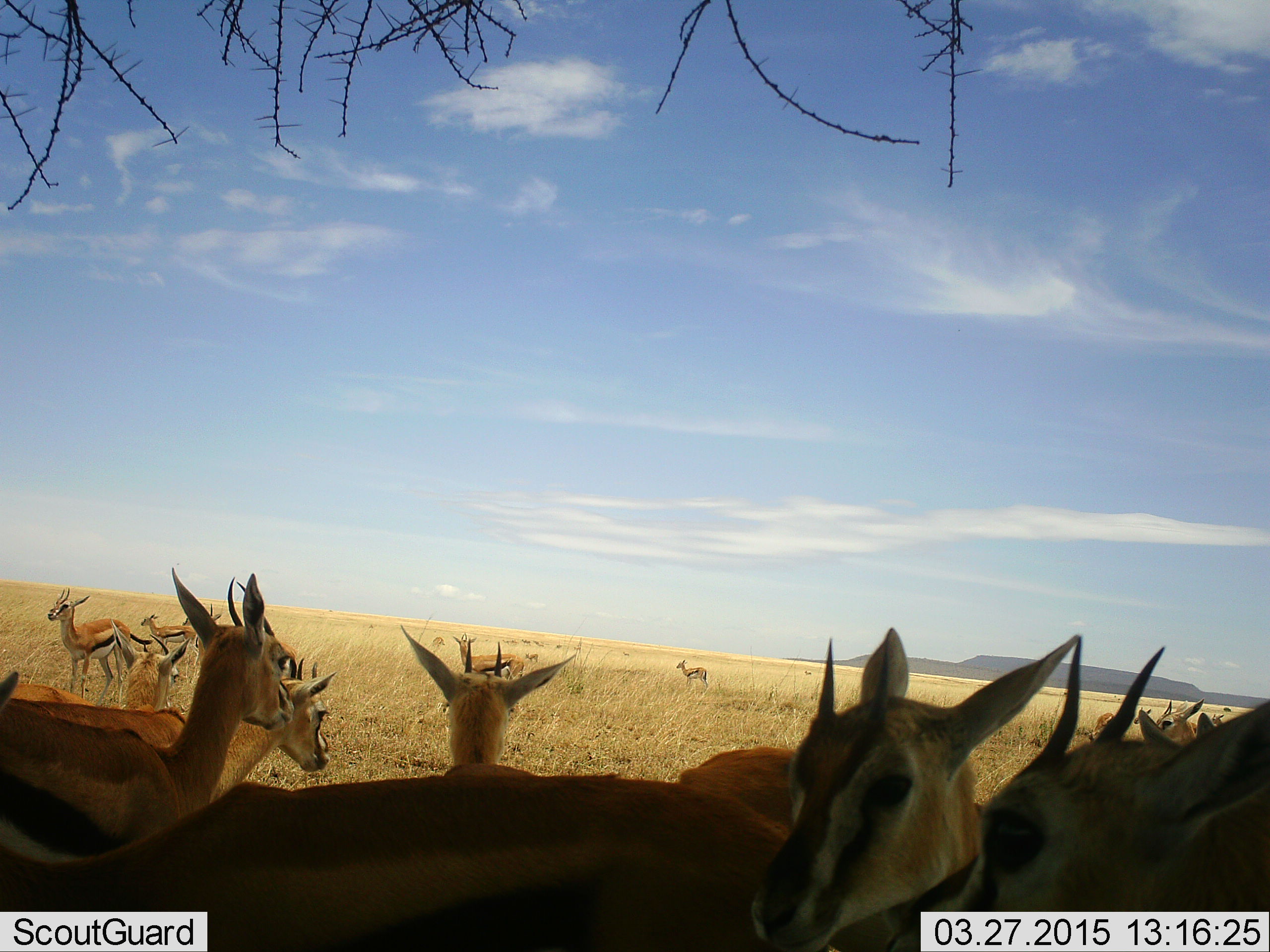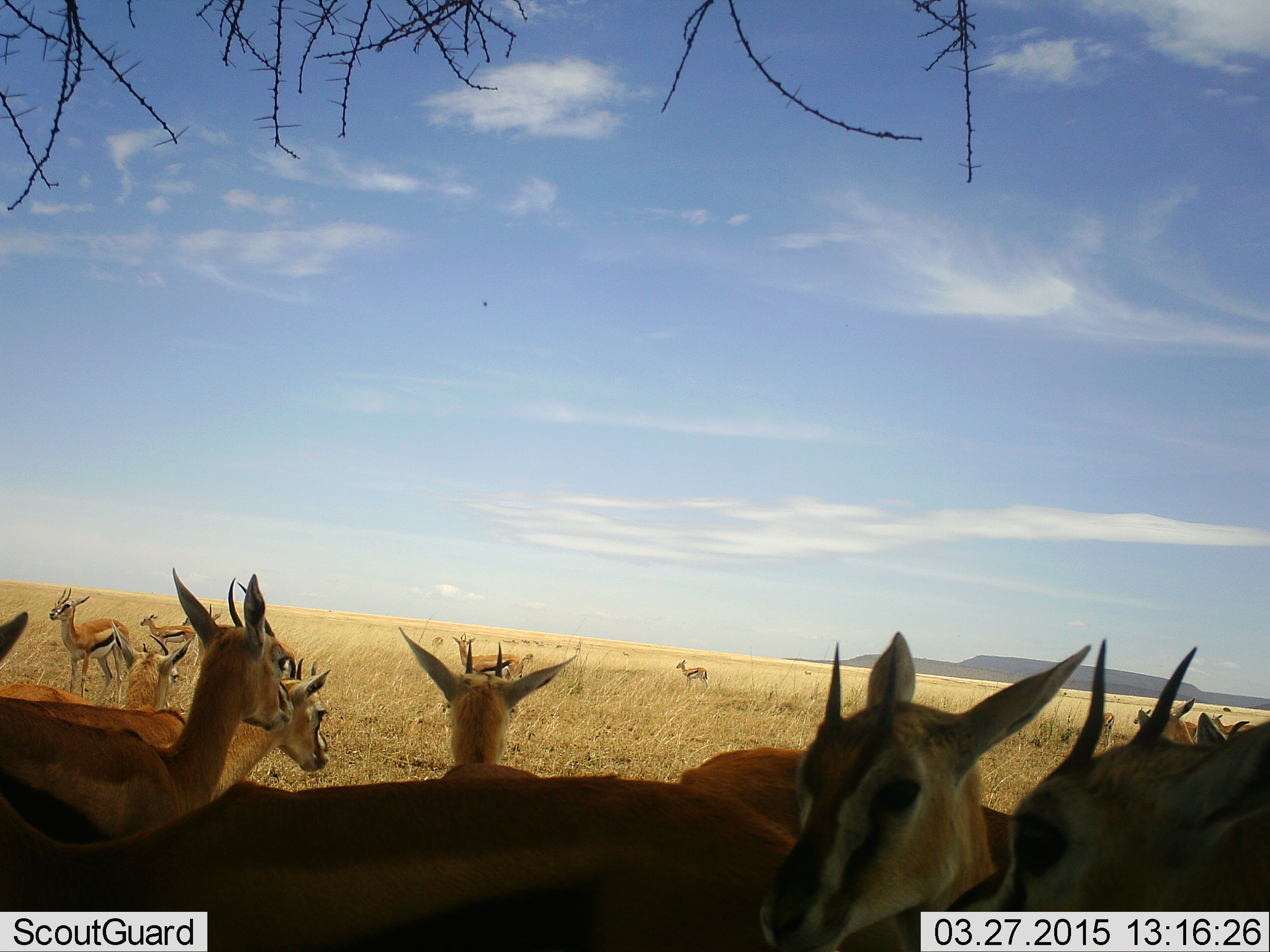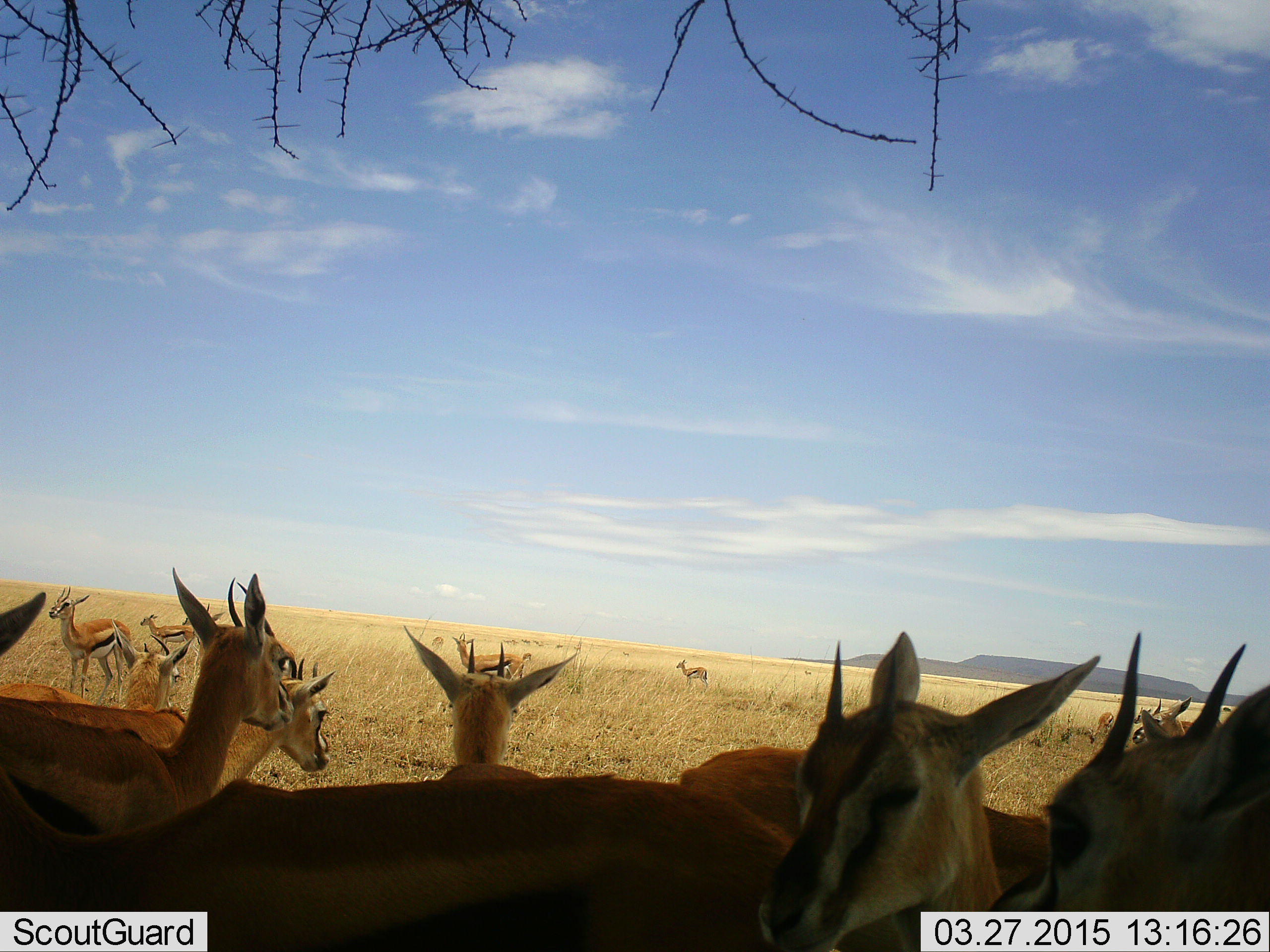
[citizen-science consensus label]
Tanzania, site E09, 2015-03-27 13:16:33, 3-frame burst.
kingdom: Animalia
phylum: Chordata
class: Mammalia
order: Artiodactyla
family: Bovidae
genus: Eudorcas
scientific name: Eudorcas thomsonii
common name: thomson's gazelle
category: gazellethomsons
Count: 11-50.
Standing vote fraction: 100%.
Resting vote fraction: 10%.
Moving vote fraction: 0%.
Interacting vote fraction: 0%.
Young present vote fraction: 10%.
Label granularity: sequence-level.